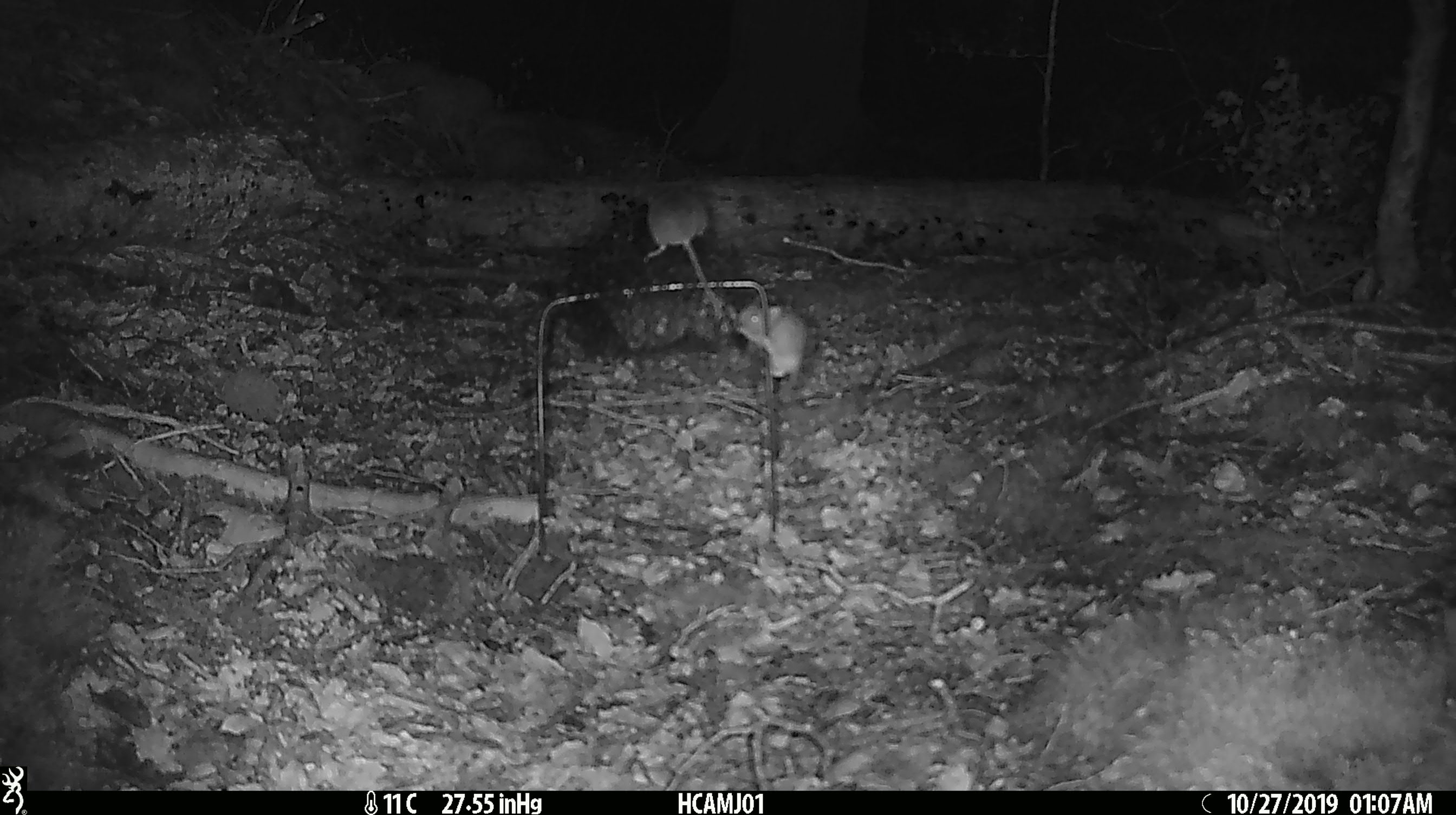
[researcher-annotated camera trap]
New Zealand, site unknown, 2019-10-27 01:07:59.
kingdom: Animalia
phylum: Chordata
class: Mammalia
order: Rodentia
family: Muridae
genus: Mus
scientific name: Mus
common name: mouse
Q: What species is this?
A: Mouse (Mus).